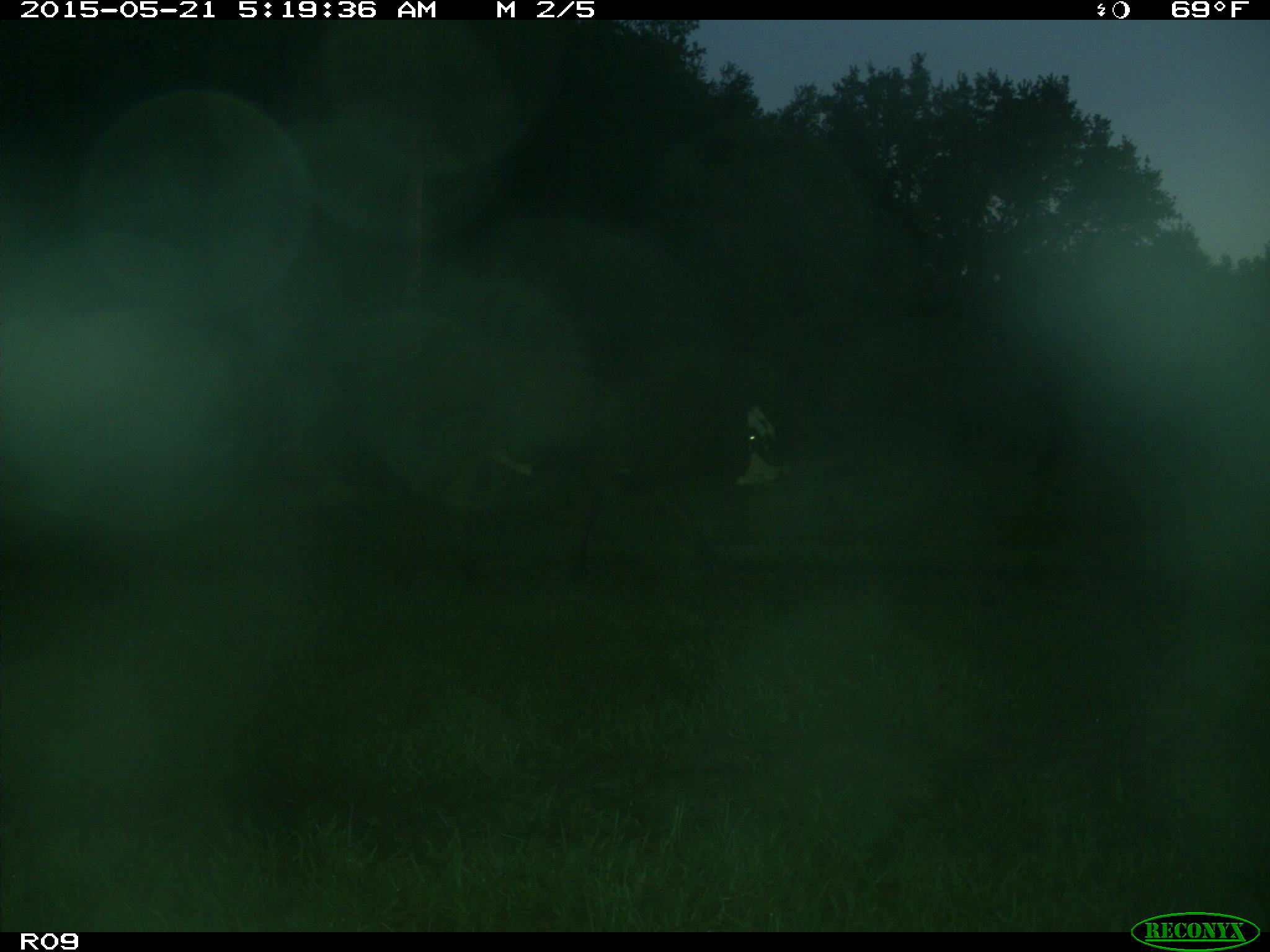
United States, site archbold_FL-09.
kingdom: Animalia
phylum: Chordata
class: Mammalia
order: Artiodactyla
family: Bovidae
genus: Bos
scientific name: Bos taurus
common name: domestic cow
Bos taurus (domestic cow).